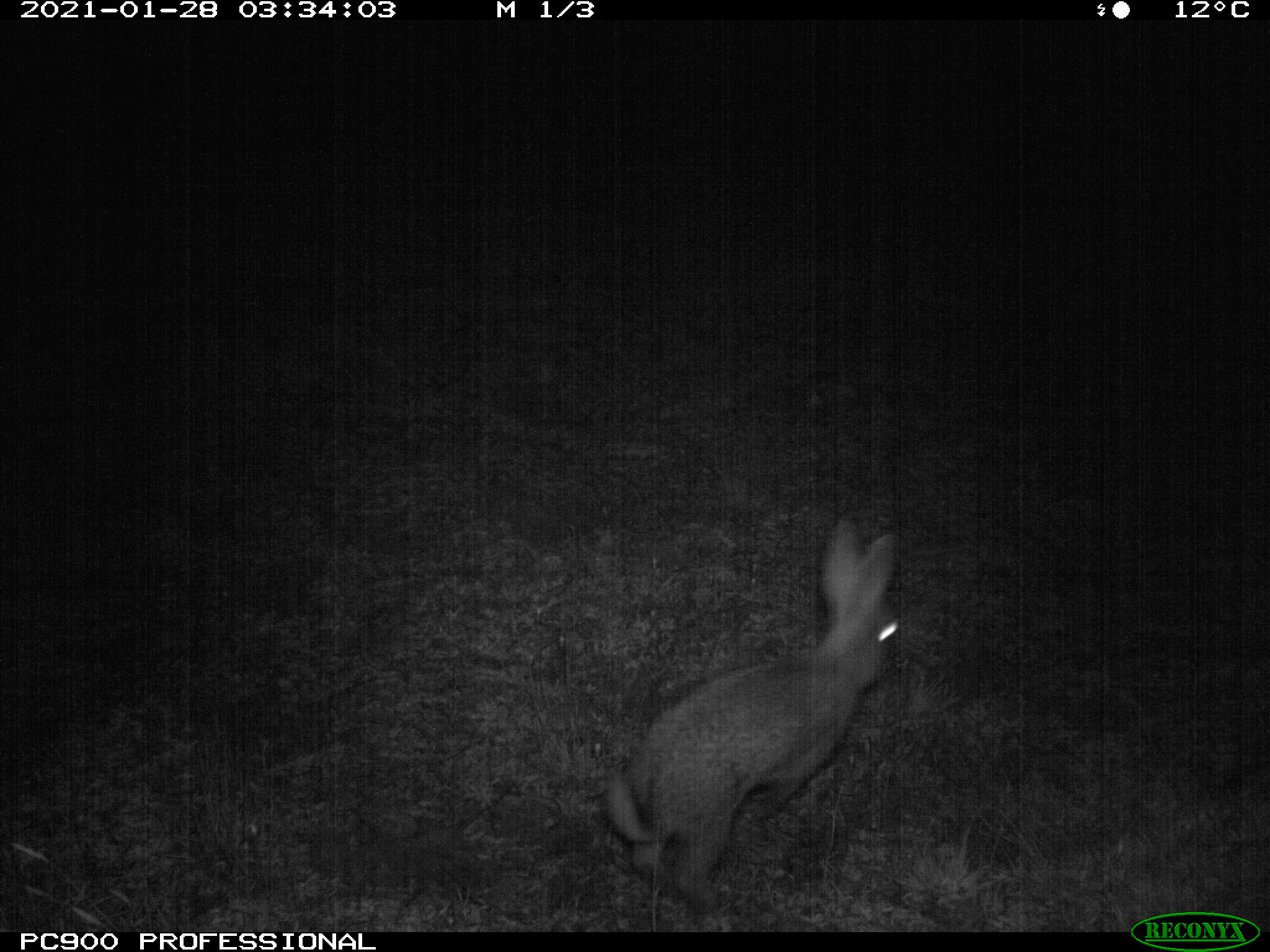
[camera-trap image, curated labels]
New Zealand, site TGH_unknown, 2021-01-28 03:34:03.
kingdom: Animalia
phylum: Chordata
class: Mammalia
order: Lagomorpha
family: Leporidae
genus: Oryctolagus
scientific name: Oryctolagus cuniculus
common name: european rabbit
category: rabbit